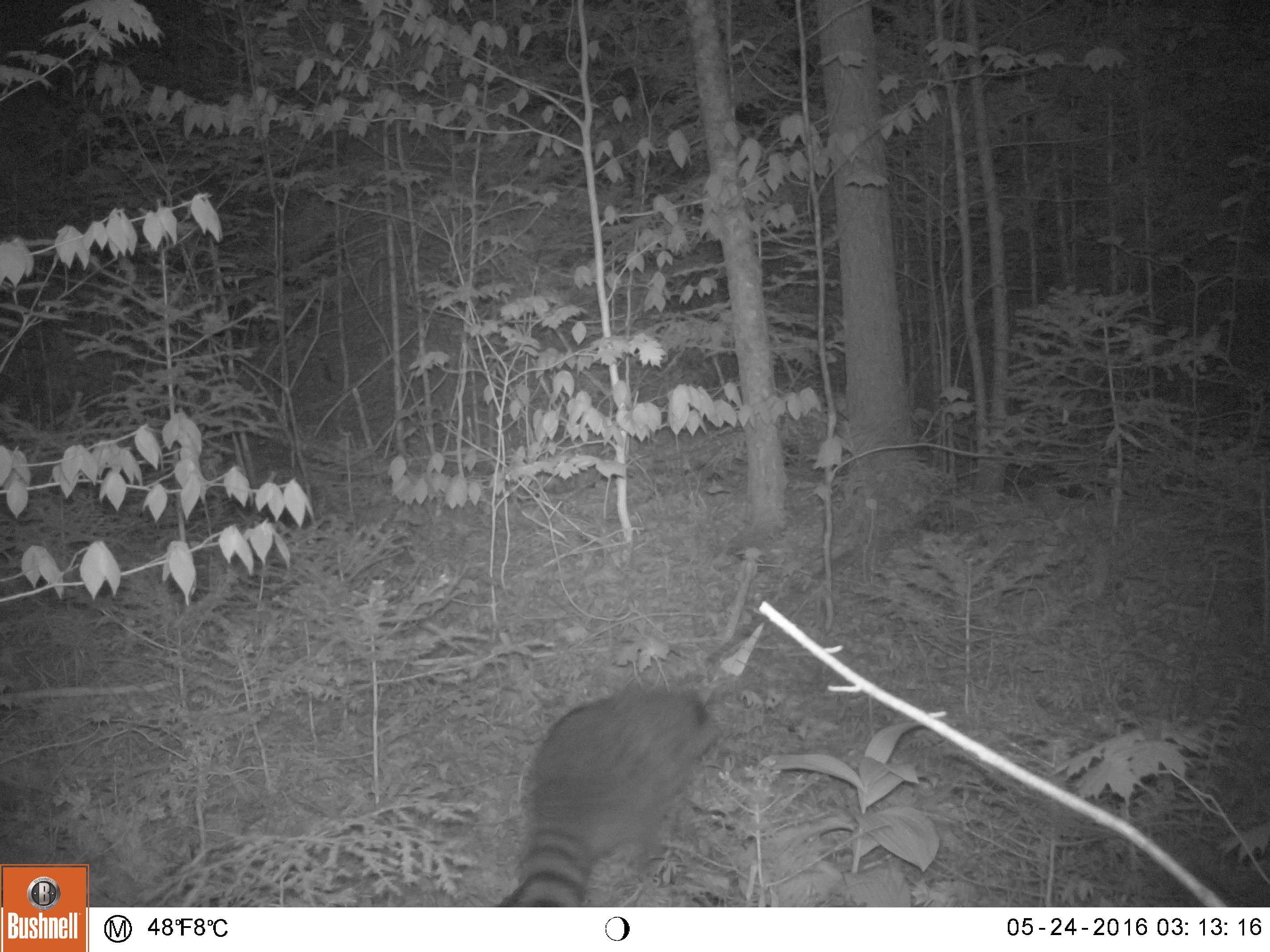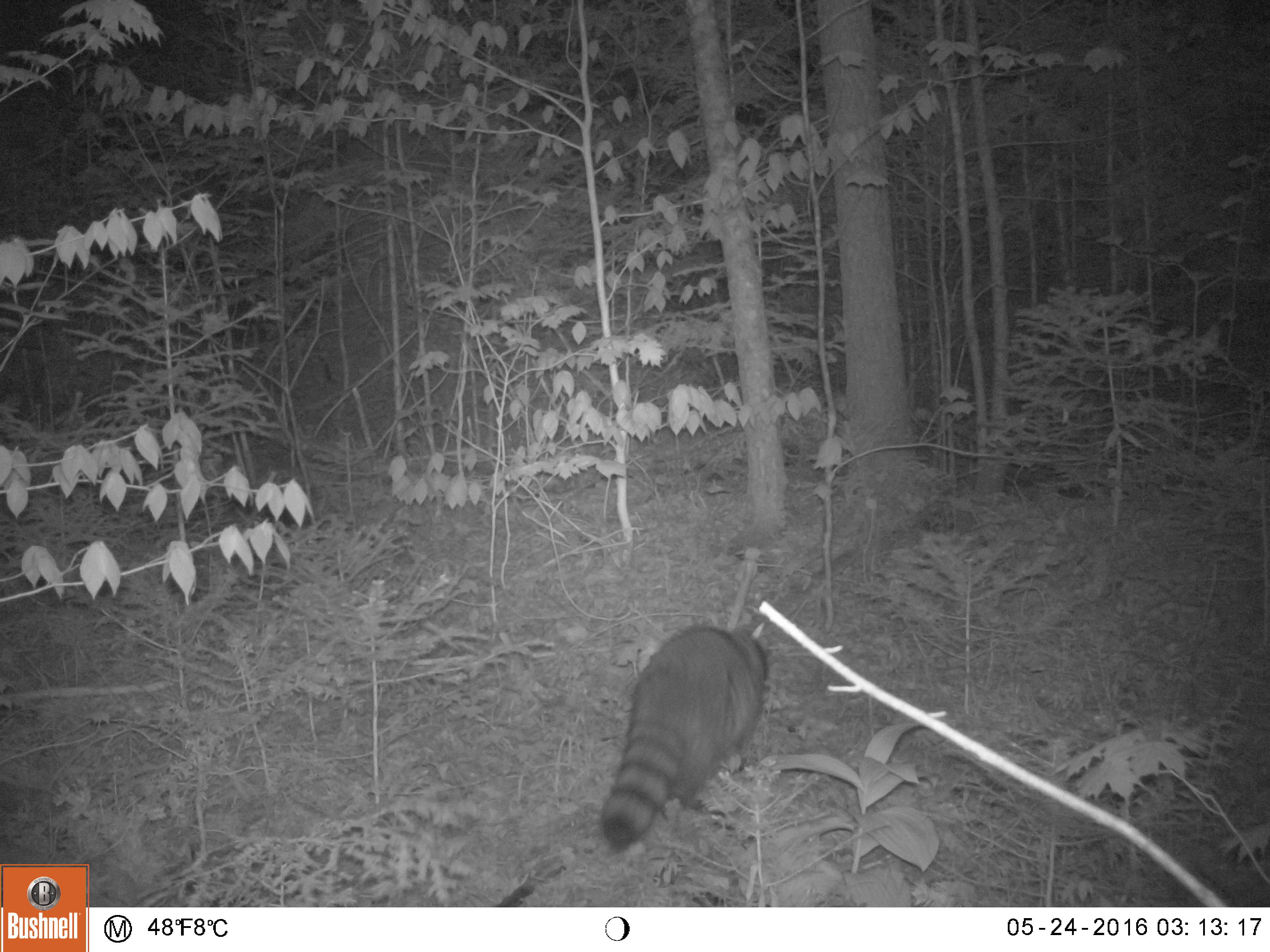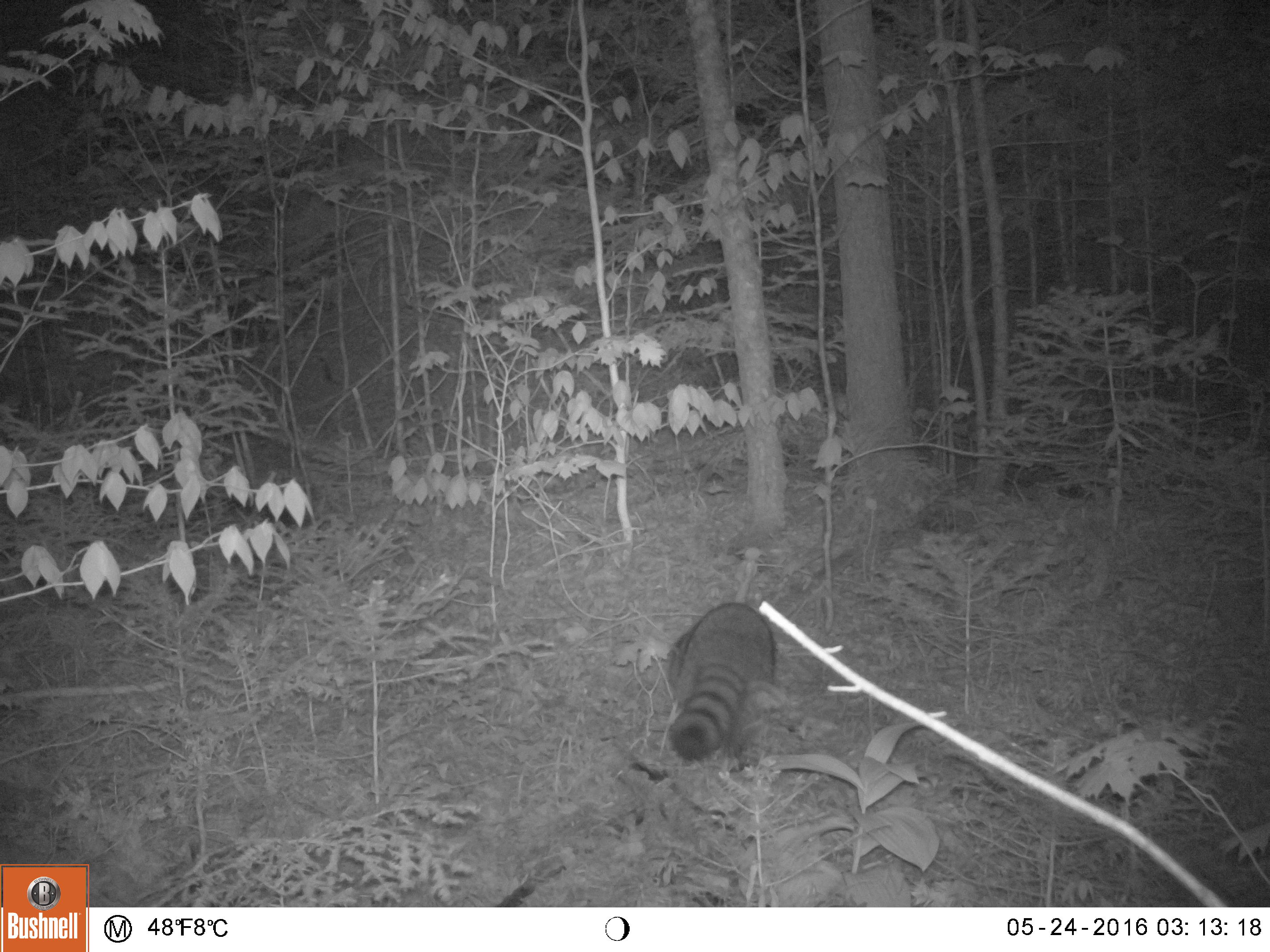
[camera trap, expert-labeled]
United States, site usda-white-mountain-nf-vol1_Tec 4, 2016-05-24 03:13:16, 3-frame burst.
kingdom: Animalia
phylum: Chordata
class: Mammalia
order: Carnivora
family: Procyonidae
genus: Procyon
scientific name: Procyon lotor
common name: raccoon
Raccoon (Procyon lotor).